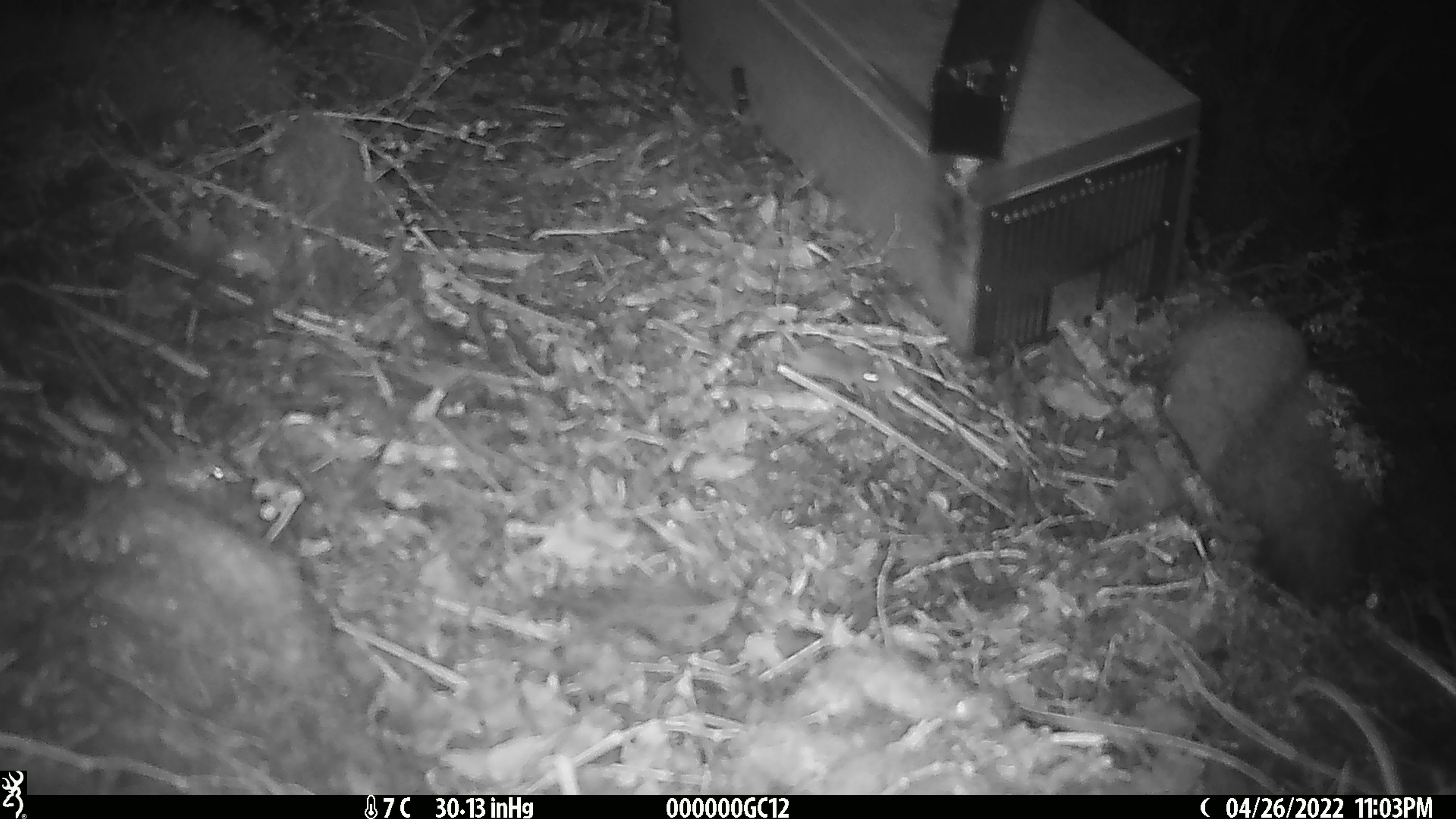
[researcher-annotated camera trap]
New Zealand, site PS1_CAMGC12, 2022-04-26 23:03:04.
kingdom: Animalia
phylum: Chordata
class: Mammalia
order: Rodentia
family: Muridae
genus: Mus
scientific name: Mus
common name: mouse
Mouse (Mus).